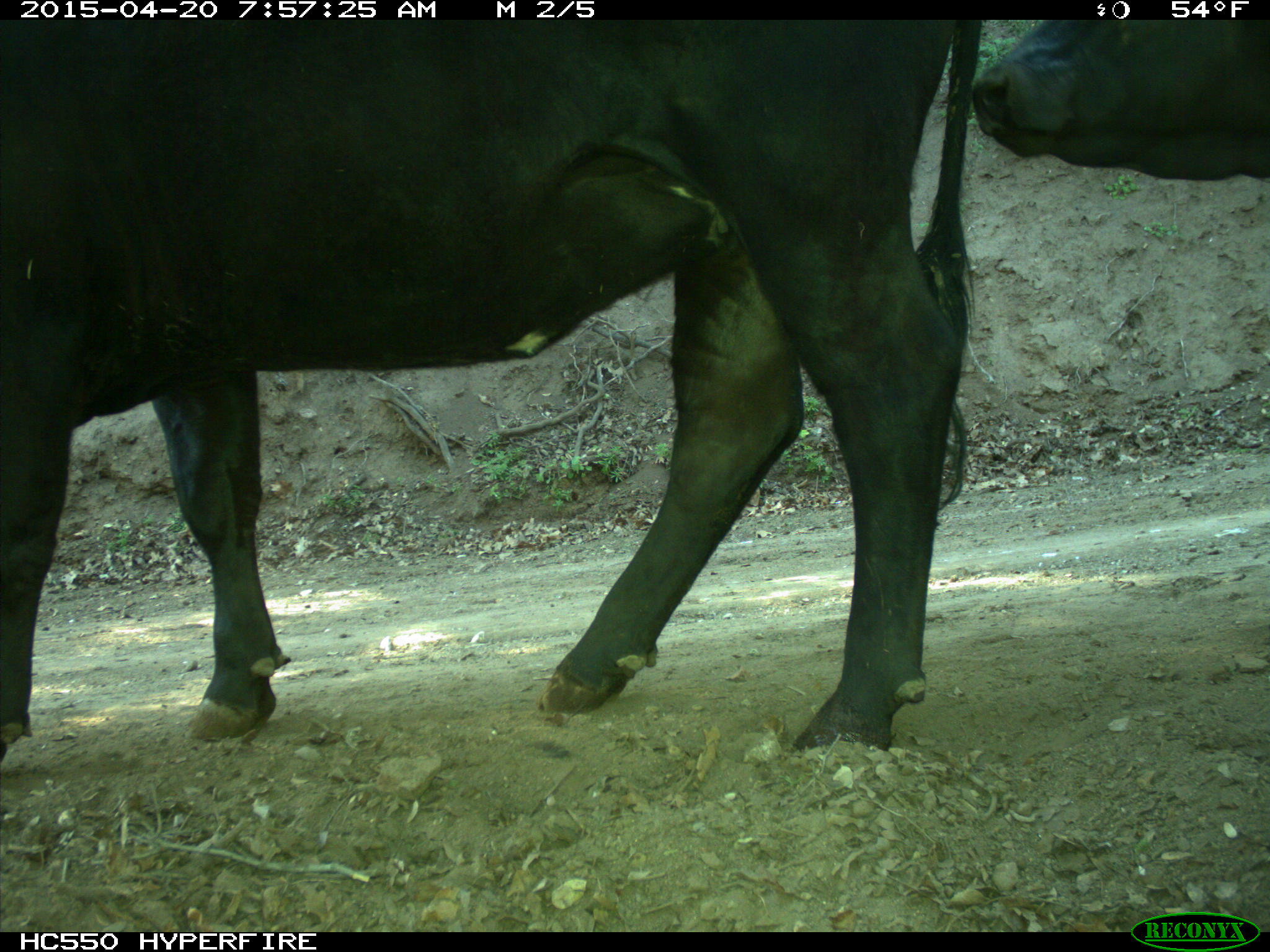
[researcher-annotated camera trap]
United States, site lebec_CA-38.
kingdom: Animalia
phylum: Chordata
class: Mammalia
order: Artiodactyla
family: Bovidae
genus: Bos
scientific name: Bos taurus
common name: domestic cow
Bos taurus (domestic cow).